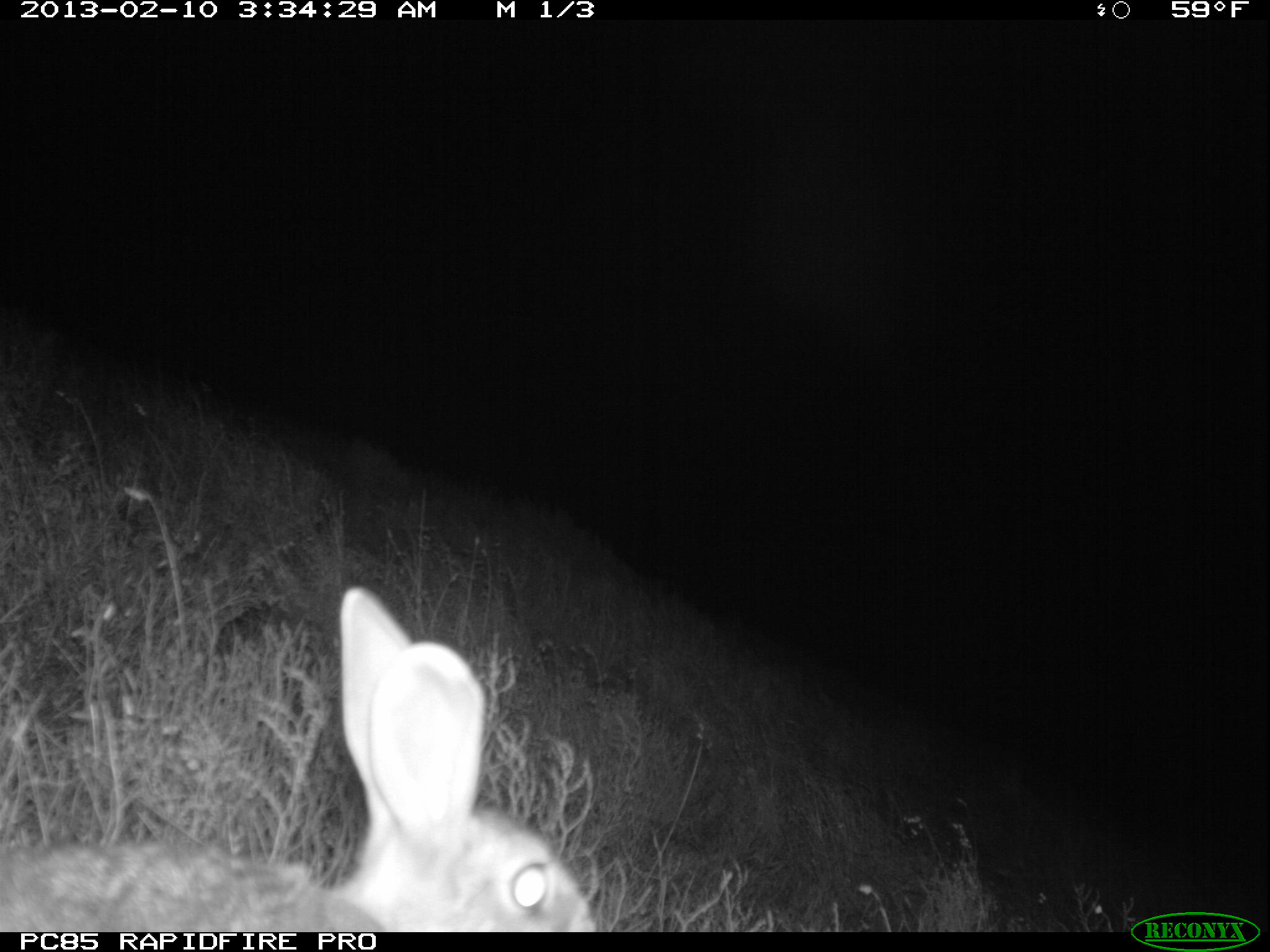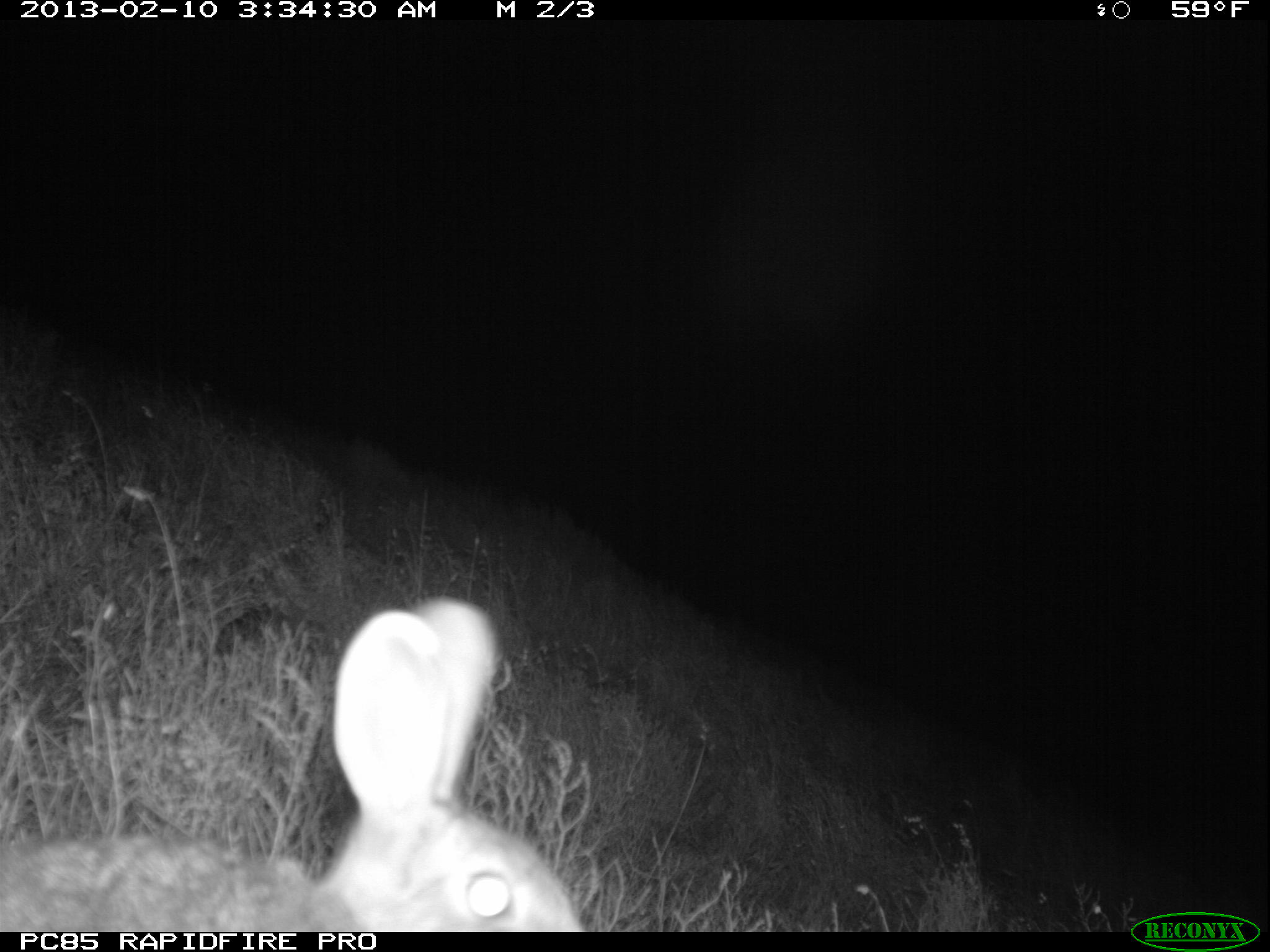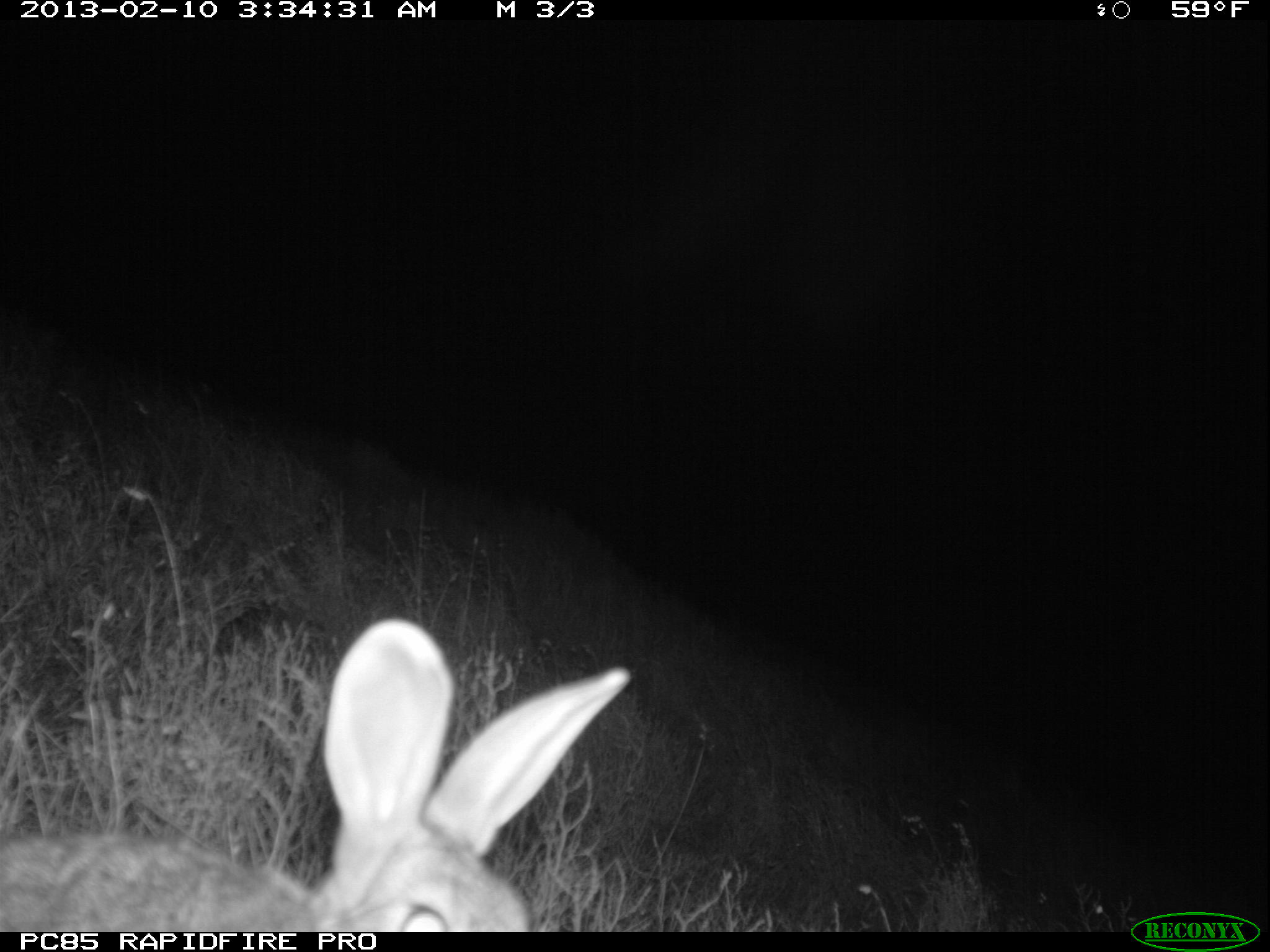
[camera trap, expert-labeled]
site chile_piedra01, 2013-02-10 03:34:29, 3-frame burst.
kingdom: Animalia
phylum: Chordata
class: Mammalia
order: Lagomorpha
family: Leporidae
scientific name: Leporidae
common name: rabbits and hares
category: rabbit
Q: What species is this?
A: Rabbit (rabbits and hares) (Leporidae).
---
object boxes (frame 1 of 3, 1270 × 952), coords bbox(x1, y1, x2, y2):
rabbit: bbox(1, 584, 598, 935)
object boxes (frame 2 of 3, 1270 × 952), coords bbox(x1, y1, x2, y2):
rabbit: bbox(0, 597, 595, 937)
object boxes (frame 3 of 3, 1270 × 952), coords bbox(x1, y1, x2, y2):
rabbit: bbox(0, 612, 619, 930)